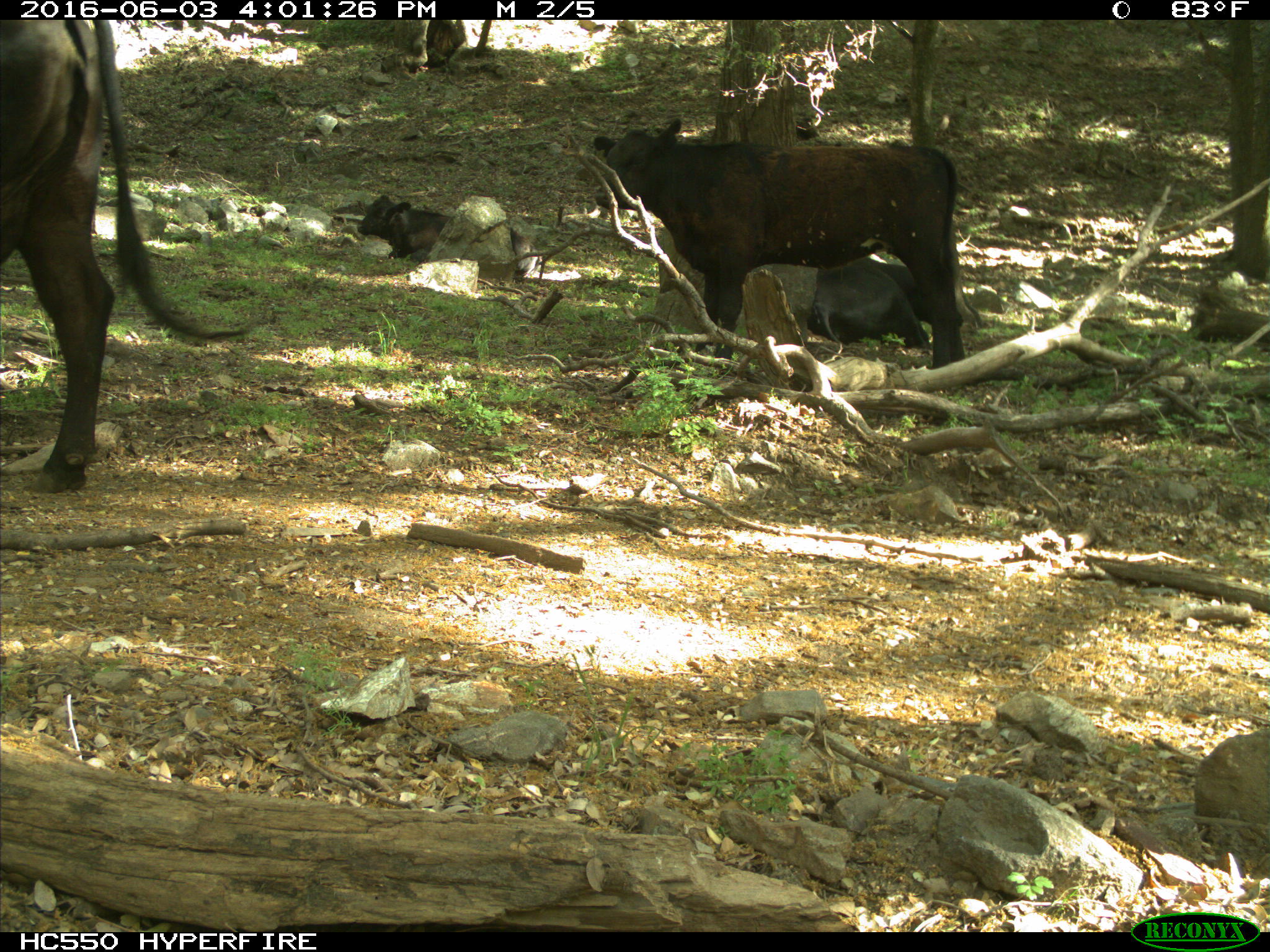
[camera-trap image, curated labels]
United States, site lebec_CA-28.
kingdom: Animalia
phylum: Chordata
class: Mammalia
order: Artiodactyla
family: Bovidae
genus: Bos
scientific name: Bos taurus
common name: domestic cow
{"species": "Bos taurus (domestic cow)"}